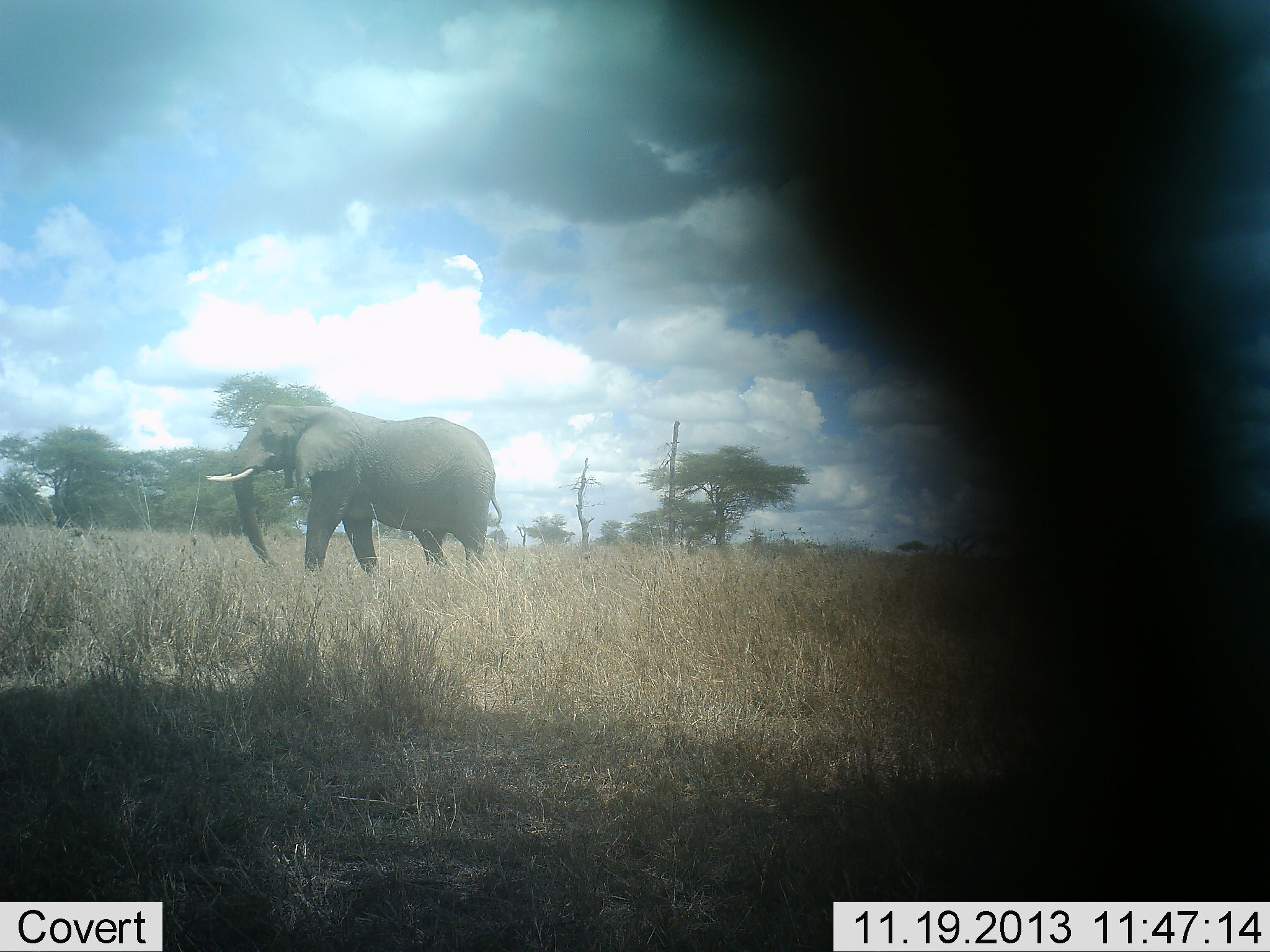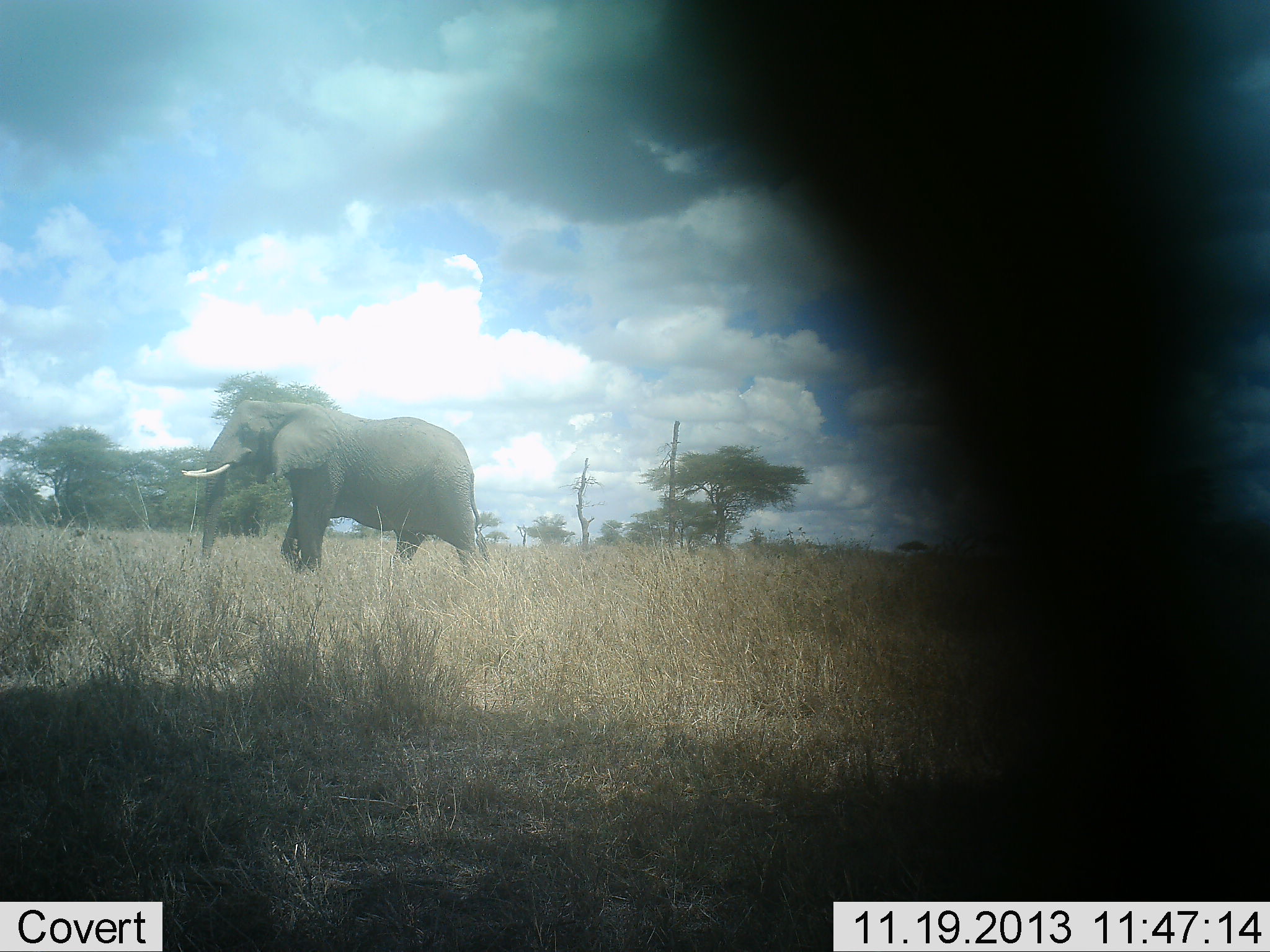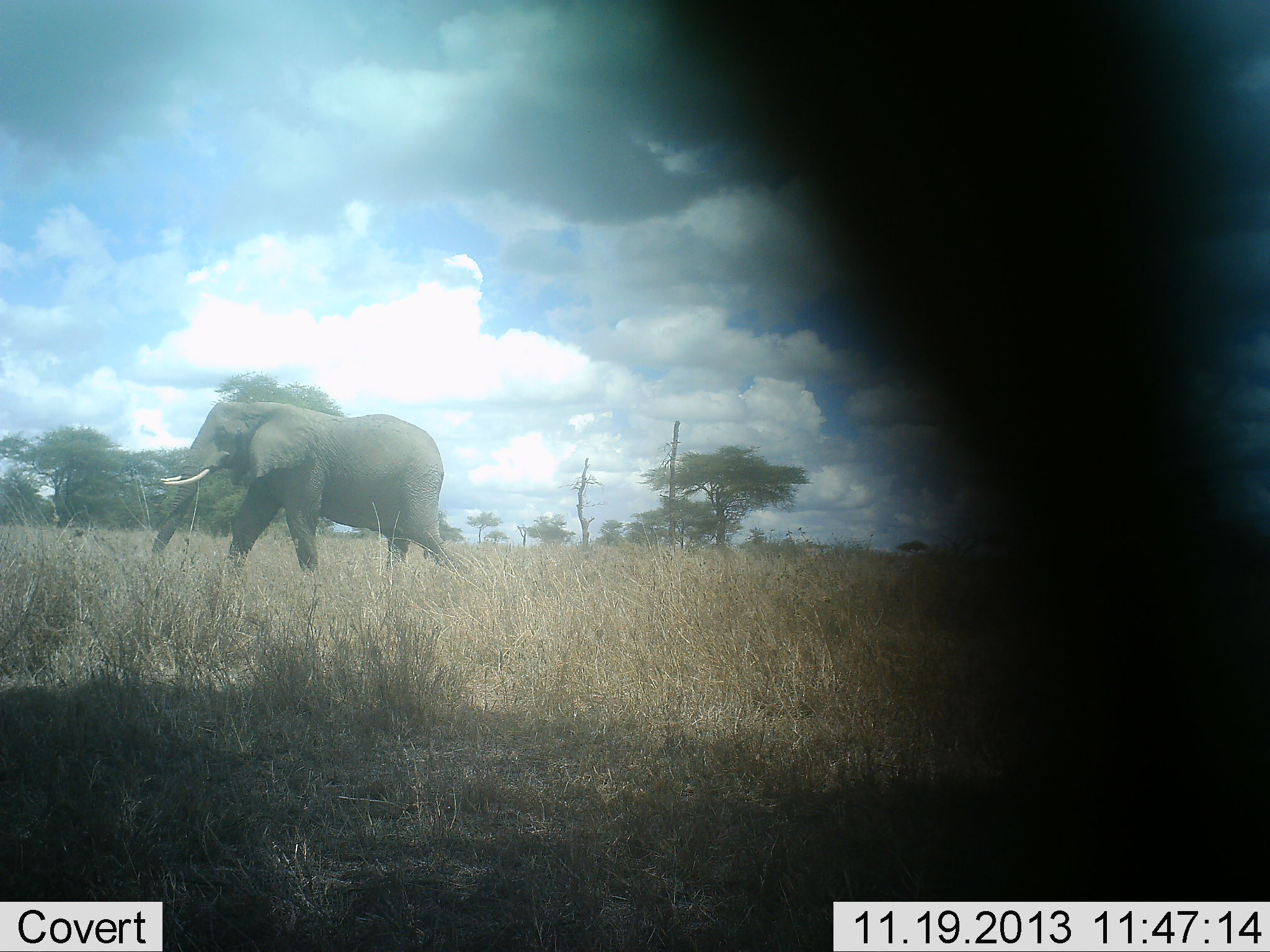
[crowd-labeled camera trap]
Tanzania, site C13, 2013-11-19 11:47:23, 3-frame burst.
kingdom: Animalia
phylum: Chordata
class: Mammalia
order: Proboscidea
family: Elephantidae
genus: Loxodonta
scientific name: Loxodonta africana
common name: african bush elephant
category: elephant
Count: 1.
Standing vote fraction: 0%.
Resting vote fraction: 0%.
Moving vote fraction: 100%.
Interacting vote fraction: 0%.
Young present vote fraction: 0%.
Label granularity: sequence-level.